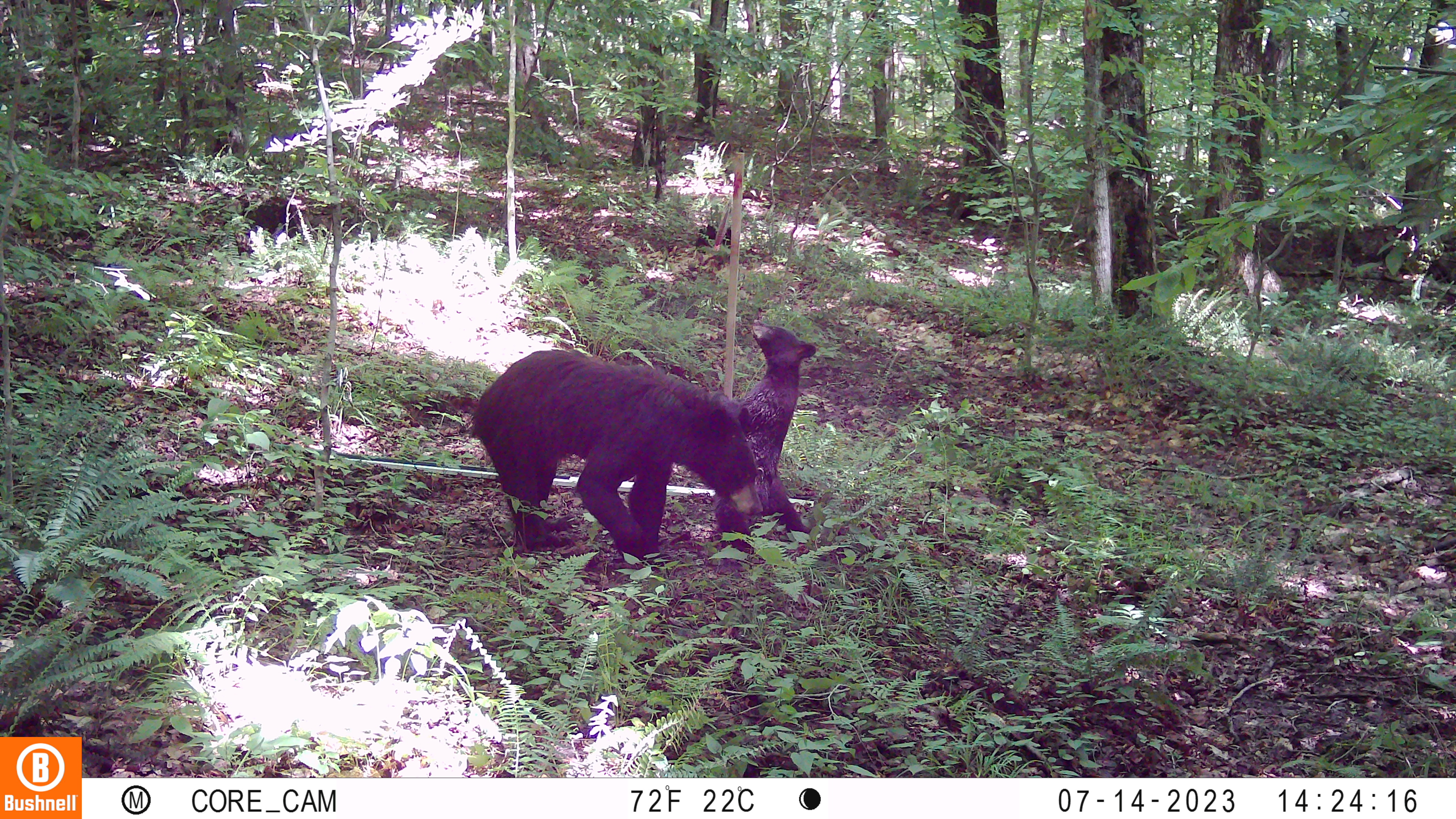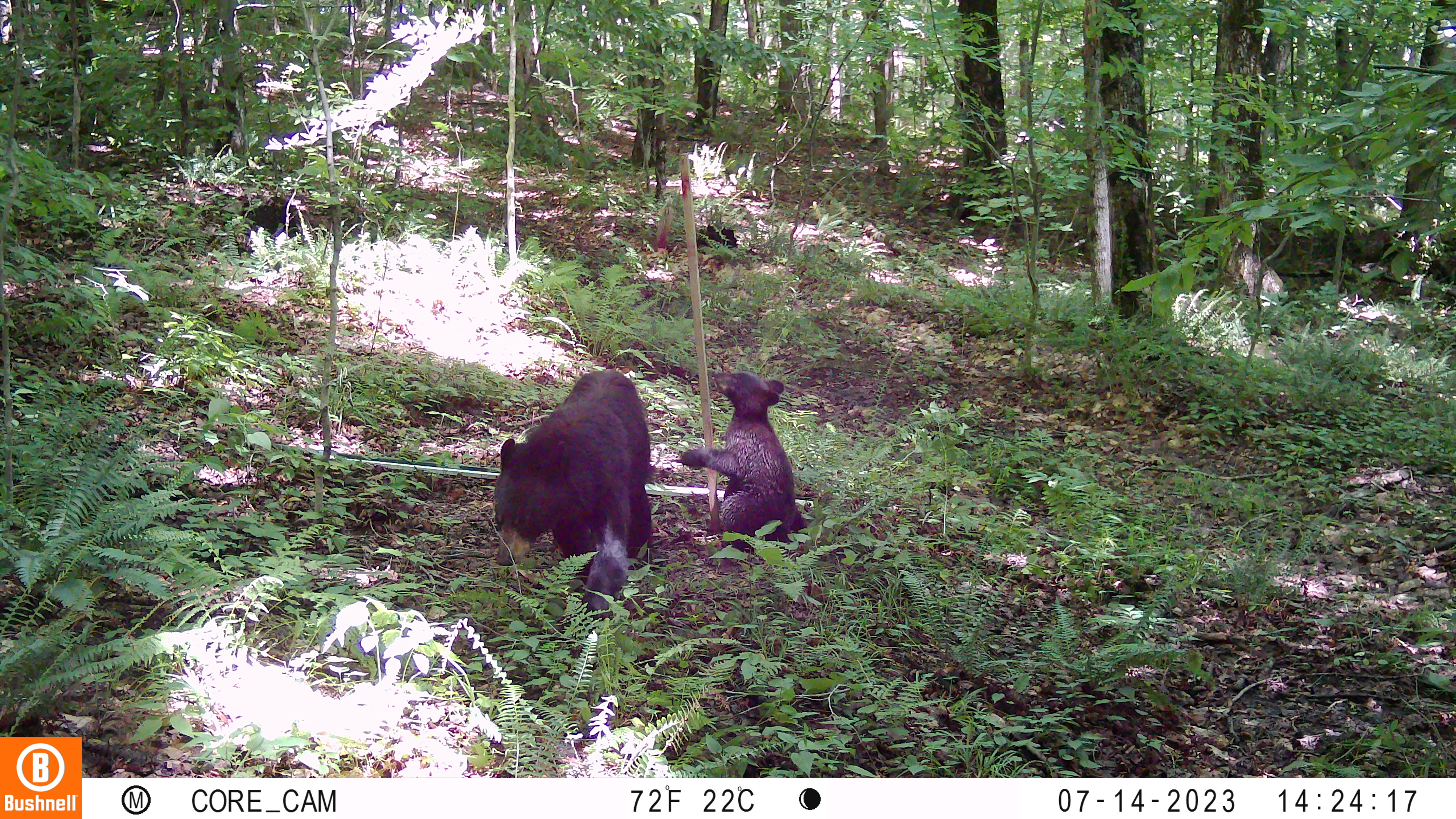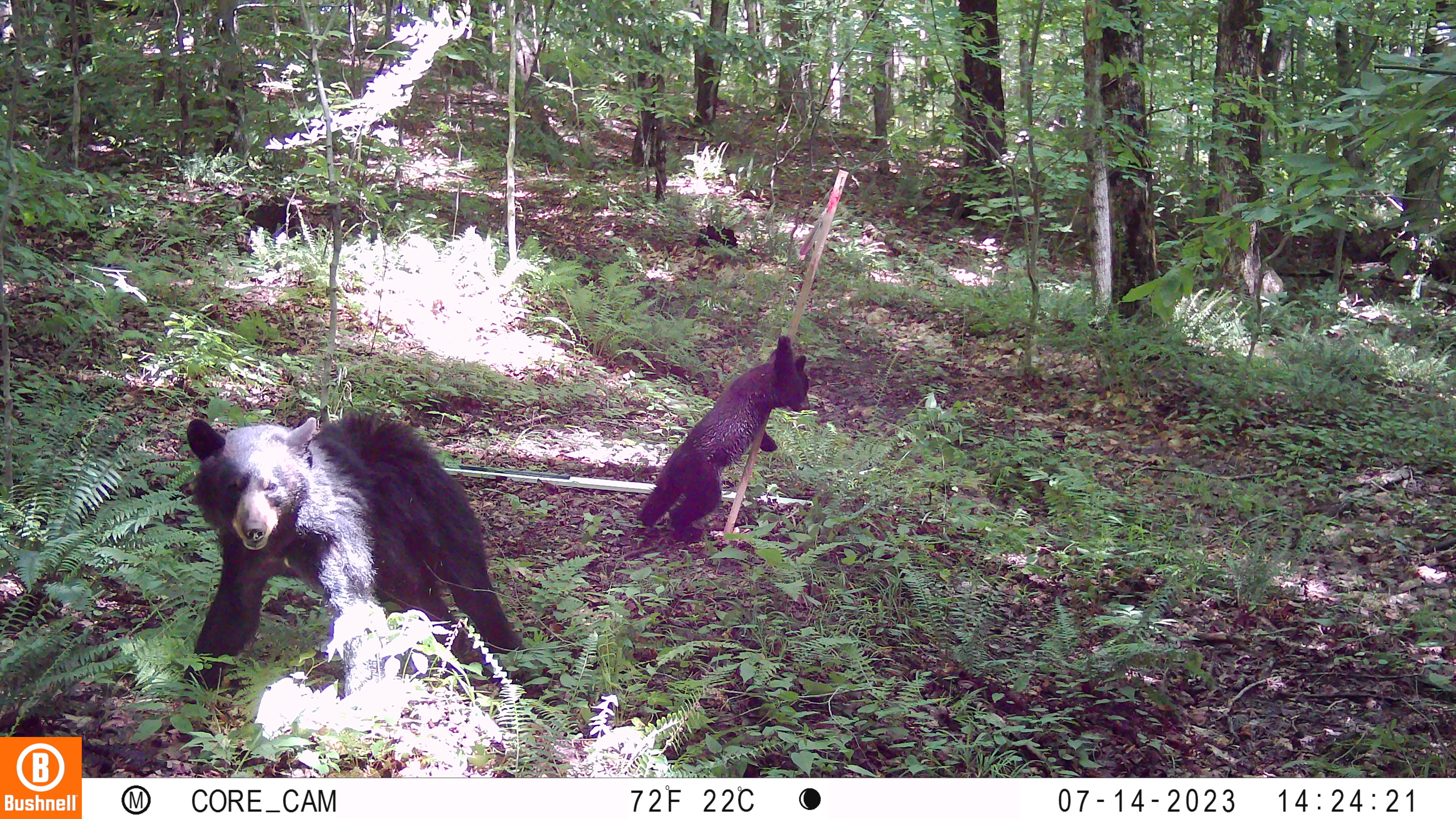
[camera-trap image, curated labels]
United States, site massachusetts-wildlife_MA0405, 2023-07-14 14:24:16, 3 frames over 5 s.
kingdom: Animalia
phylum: Chordata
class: Mammalia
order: Carnivora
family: Ursidae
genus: Ursus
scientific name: Ursus americanus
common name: black bear